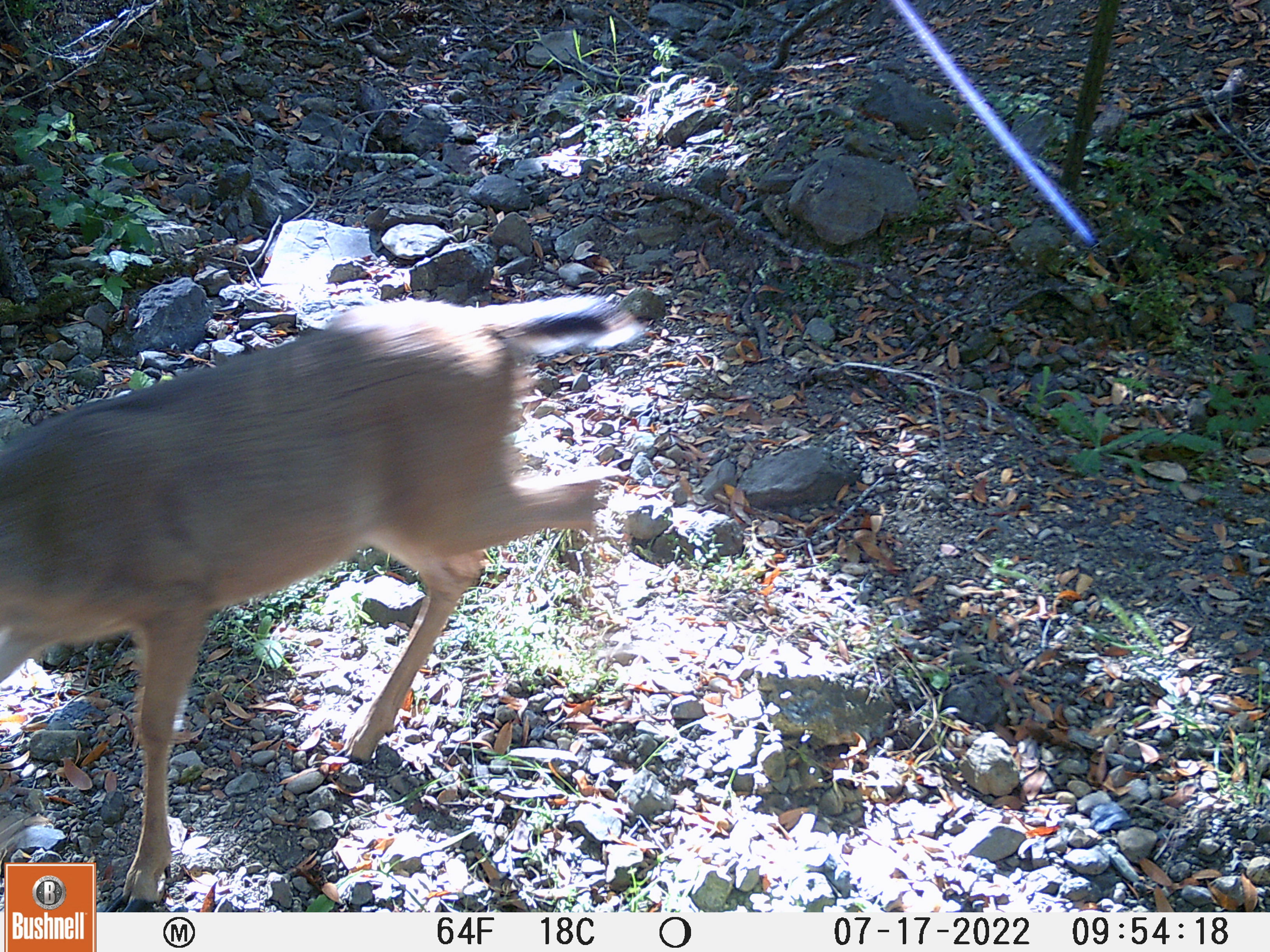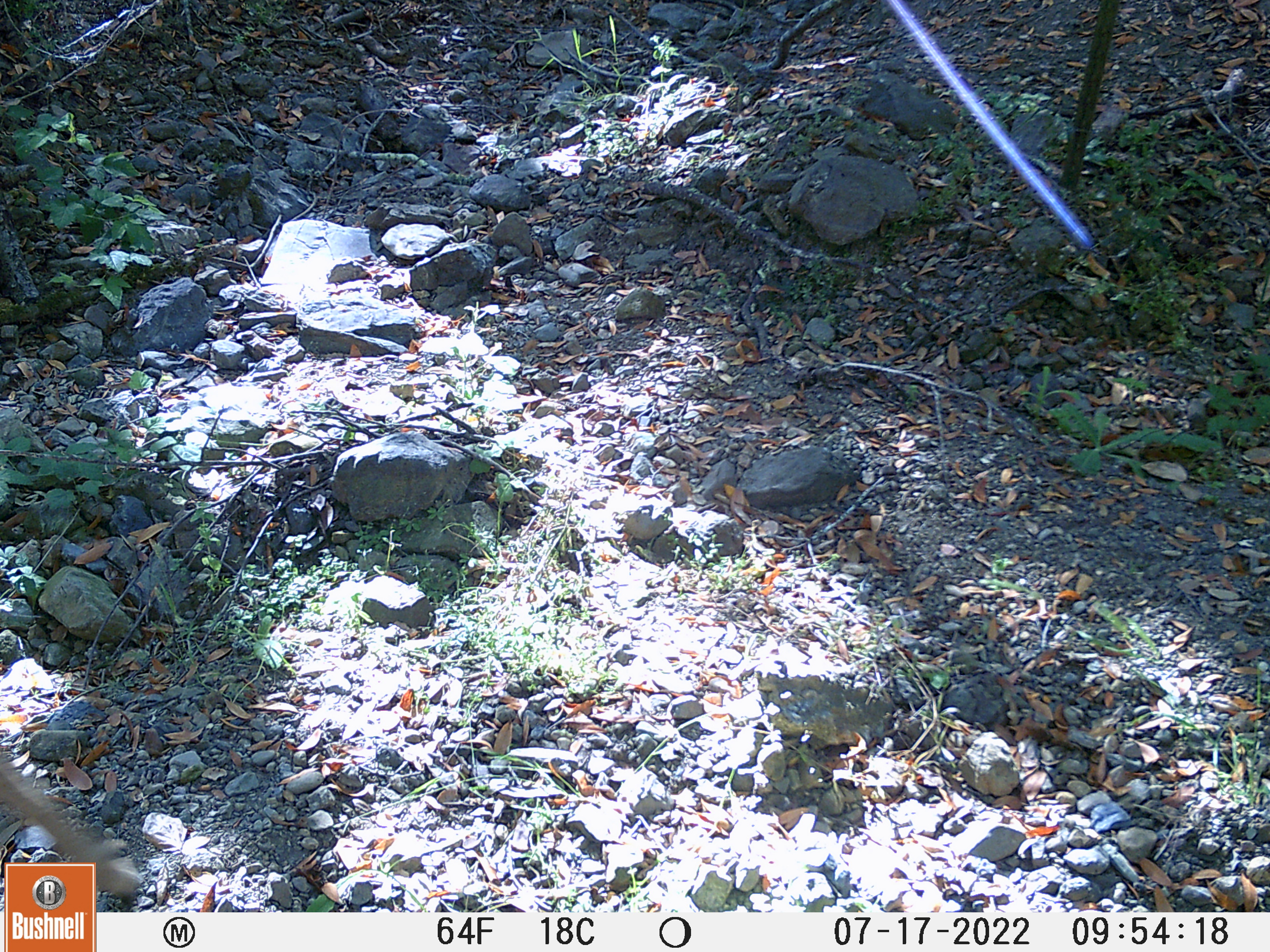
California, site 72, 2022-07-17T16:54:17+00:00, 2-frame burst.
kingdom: Animalia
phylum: Chordata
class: Mammalia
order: Artiodactyla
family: Cervidae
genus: Odocoileus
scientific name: Odocoileus hemionus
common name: mule deer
Mule deer (Odocoileus hemionus).